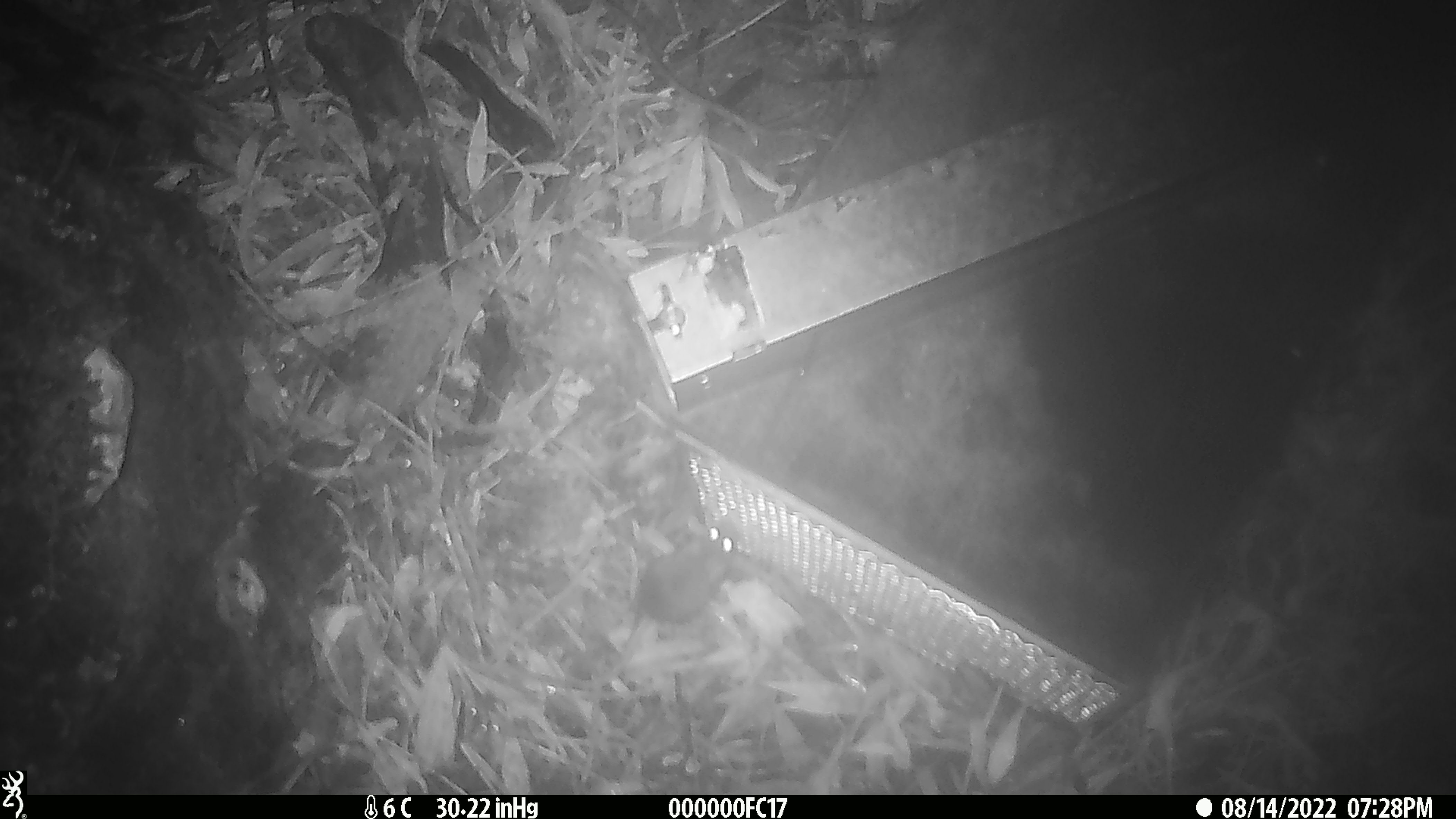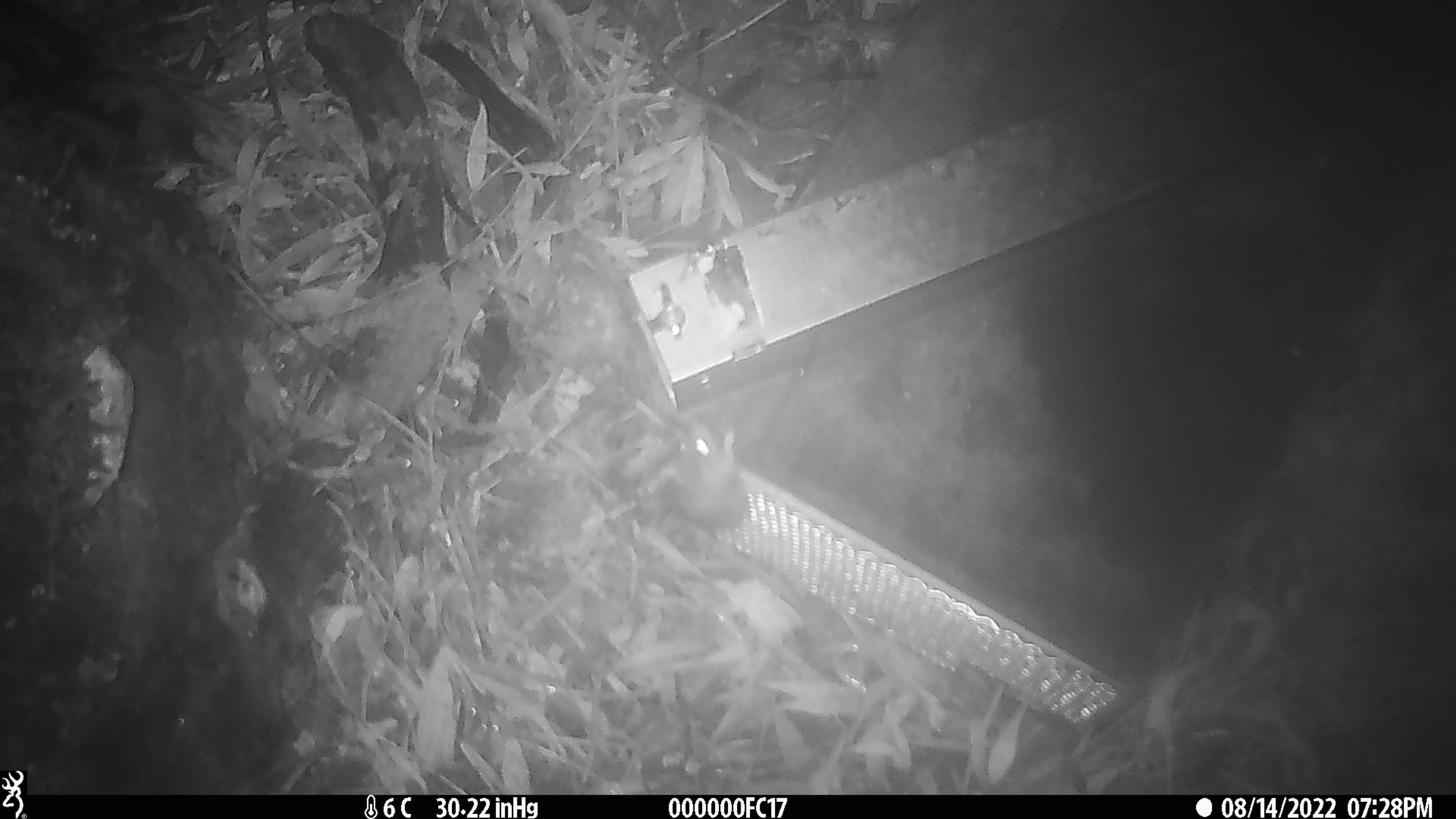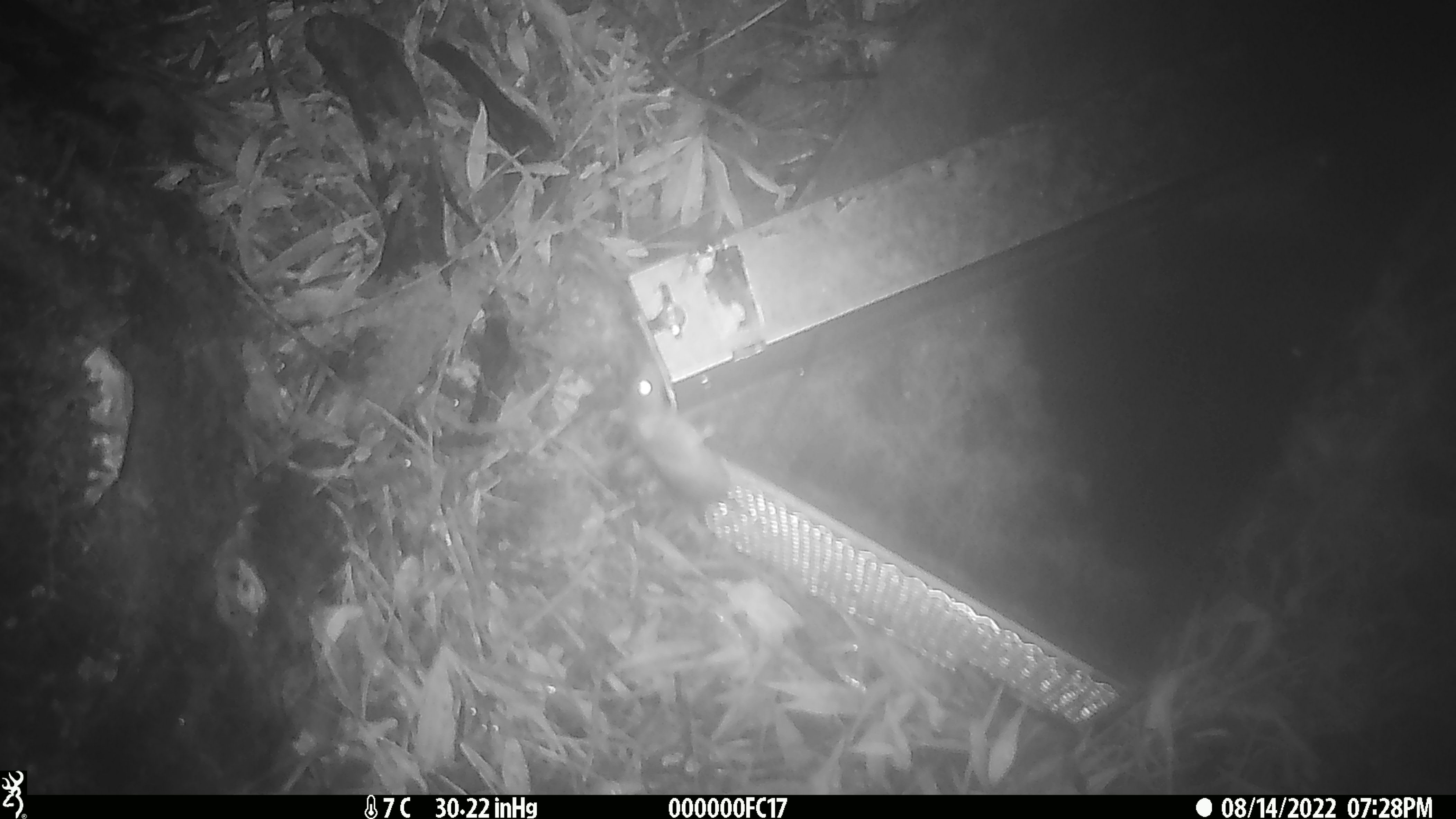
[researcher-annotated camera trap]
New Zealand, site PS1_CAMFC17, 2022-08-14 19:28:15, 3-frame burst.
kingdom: Animalia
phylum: Chordata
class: Mammalia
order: Rodentia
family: Muridae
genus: Mus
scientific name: Mus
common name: mouse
Mouse (Mus).